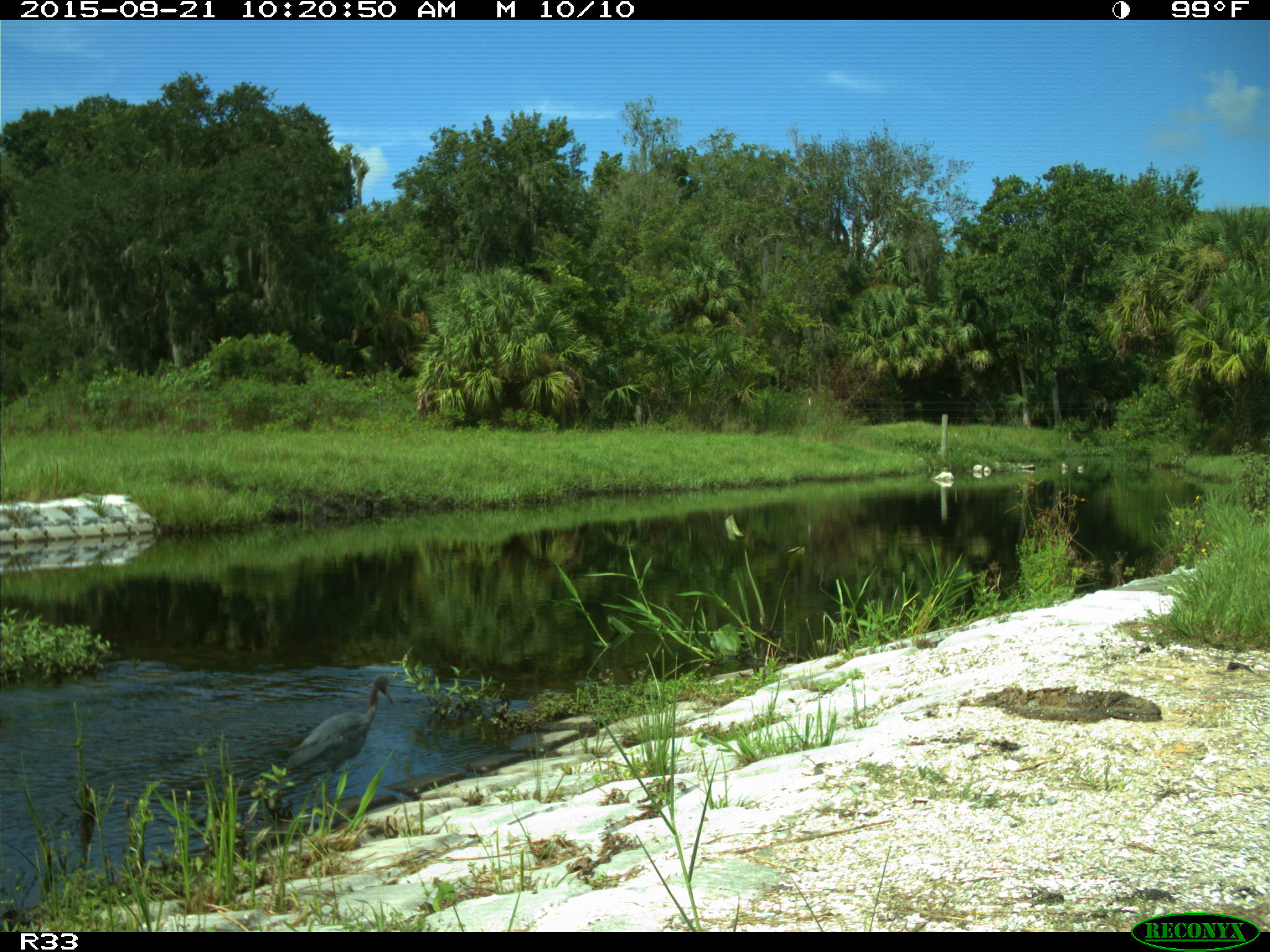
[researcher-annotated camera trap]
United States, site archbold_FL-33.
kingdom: Animalia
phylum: Chordata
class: Aves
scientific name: Aves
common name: birds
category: unidentified bird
Unidentified bird (birds) (Aves).